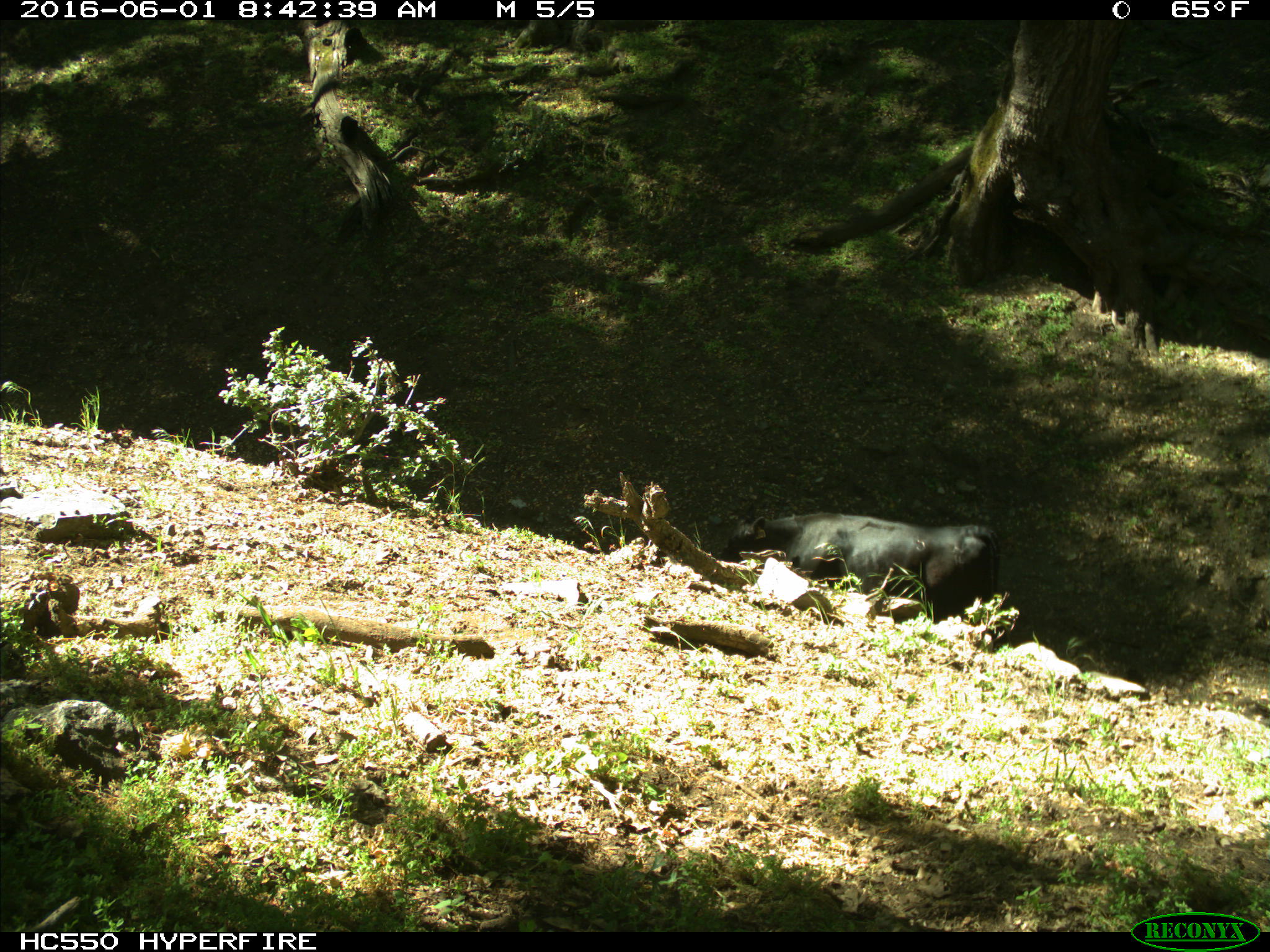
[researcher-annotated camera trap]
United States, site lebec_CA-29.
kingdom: Animalia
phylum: Chordata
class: Mammalia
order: Artiodactyla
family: Bovidae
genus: Bos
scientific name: Bos taurus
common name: domestic cow